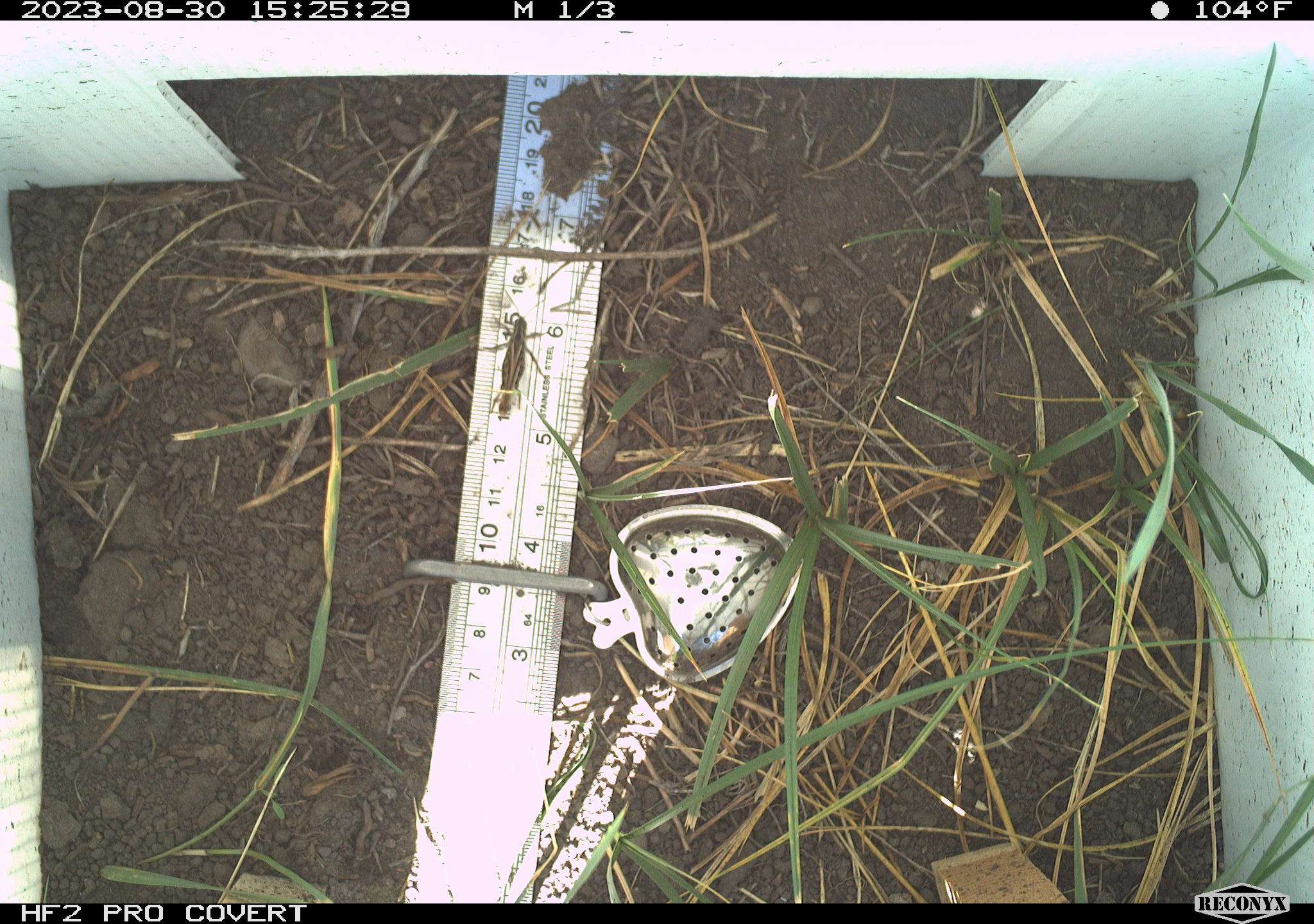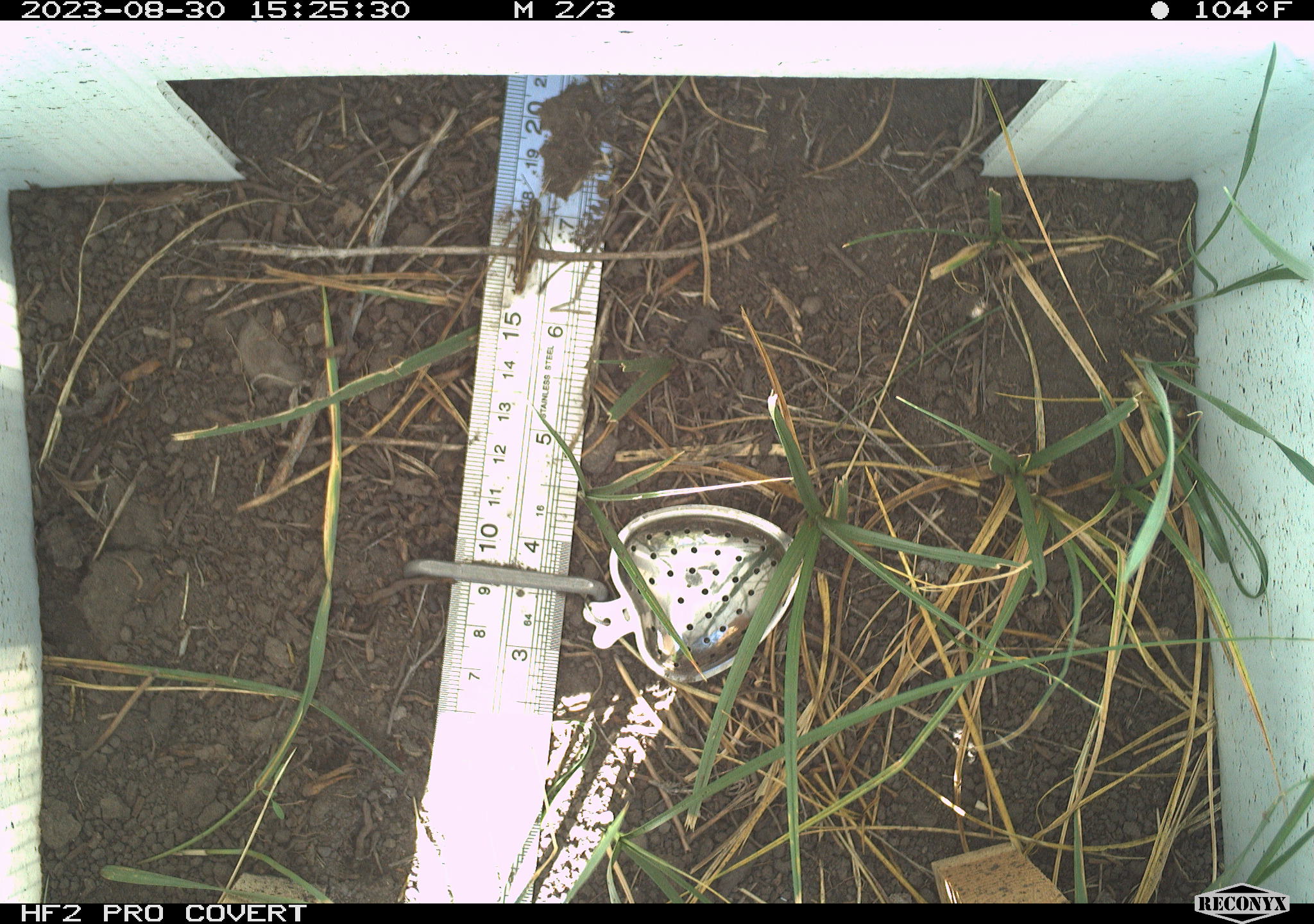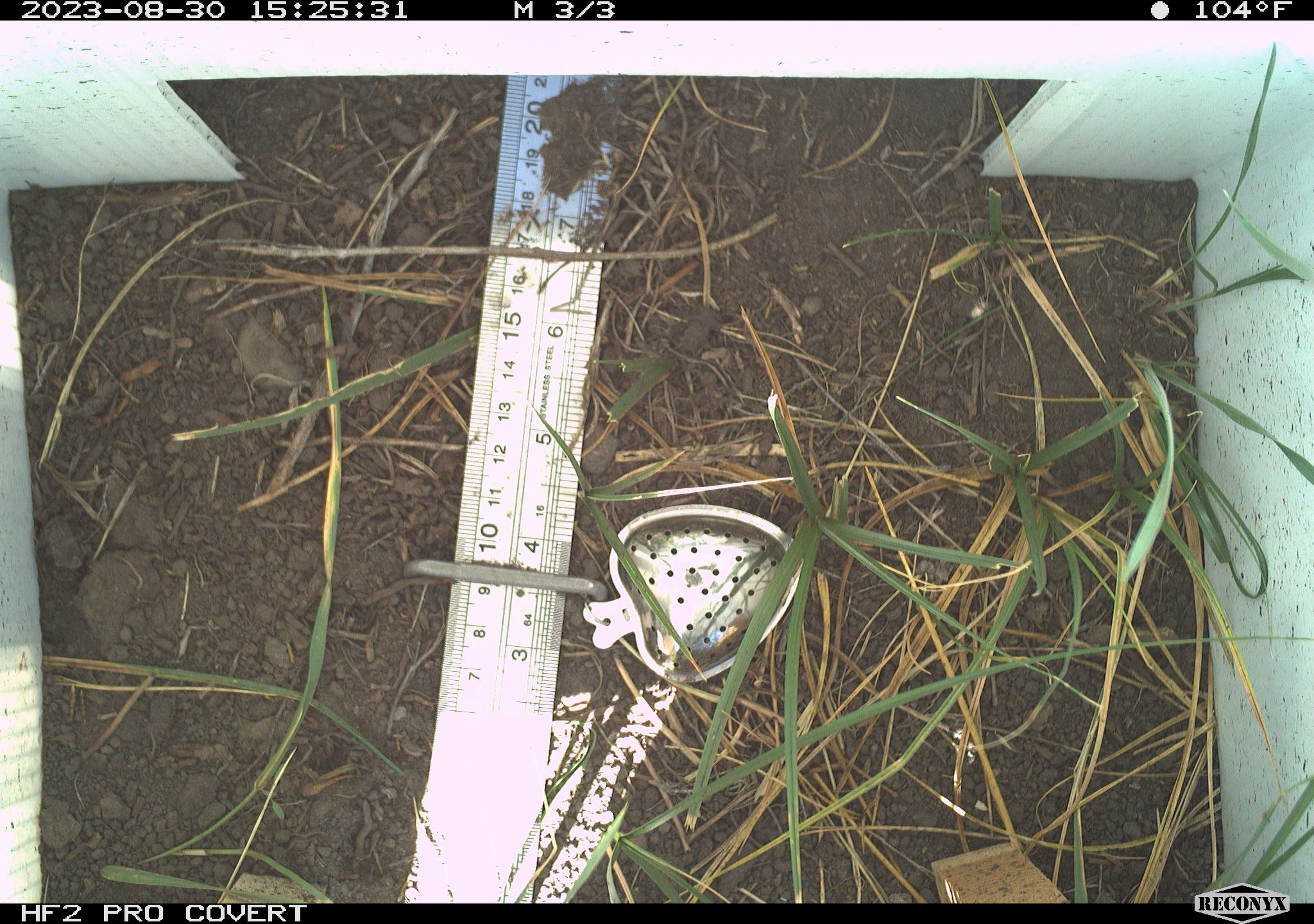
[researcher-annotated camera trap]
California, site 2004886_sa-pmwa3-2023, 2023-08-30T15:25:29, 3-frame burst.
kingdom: Animalia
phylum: Arthropoda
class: Insecta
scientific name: Insecta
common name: insect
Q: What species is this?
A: Insect (Insecta).